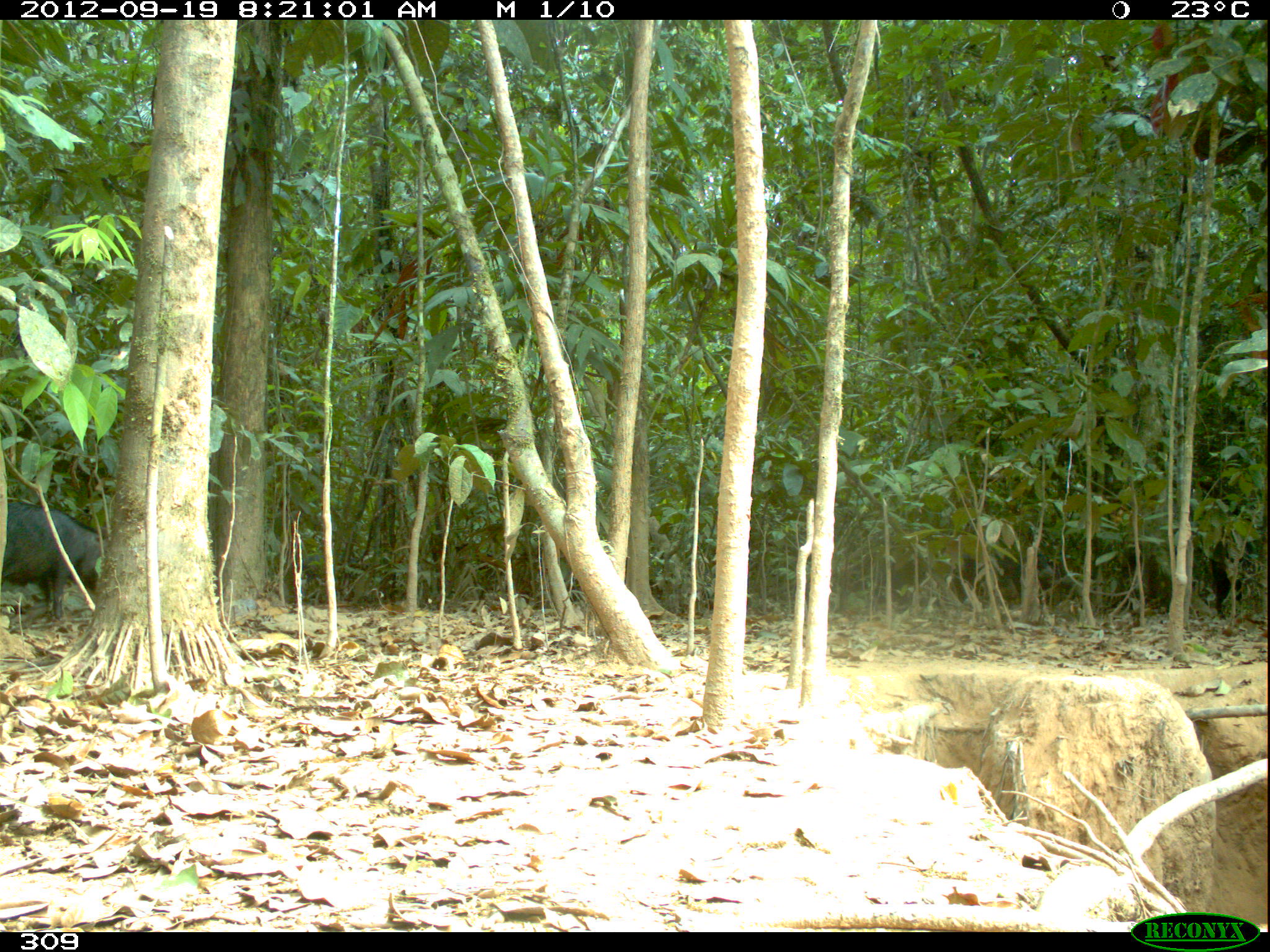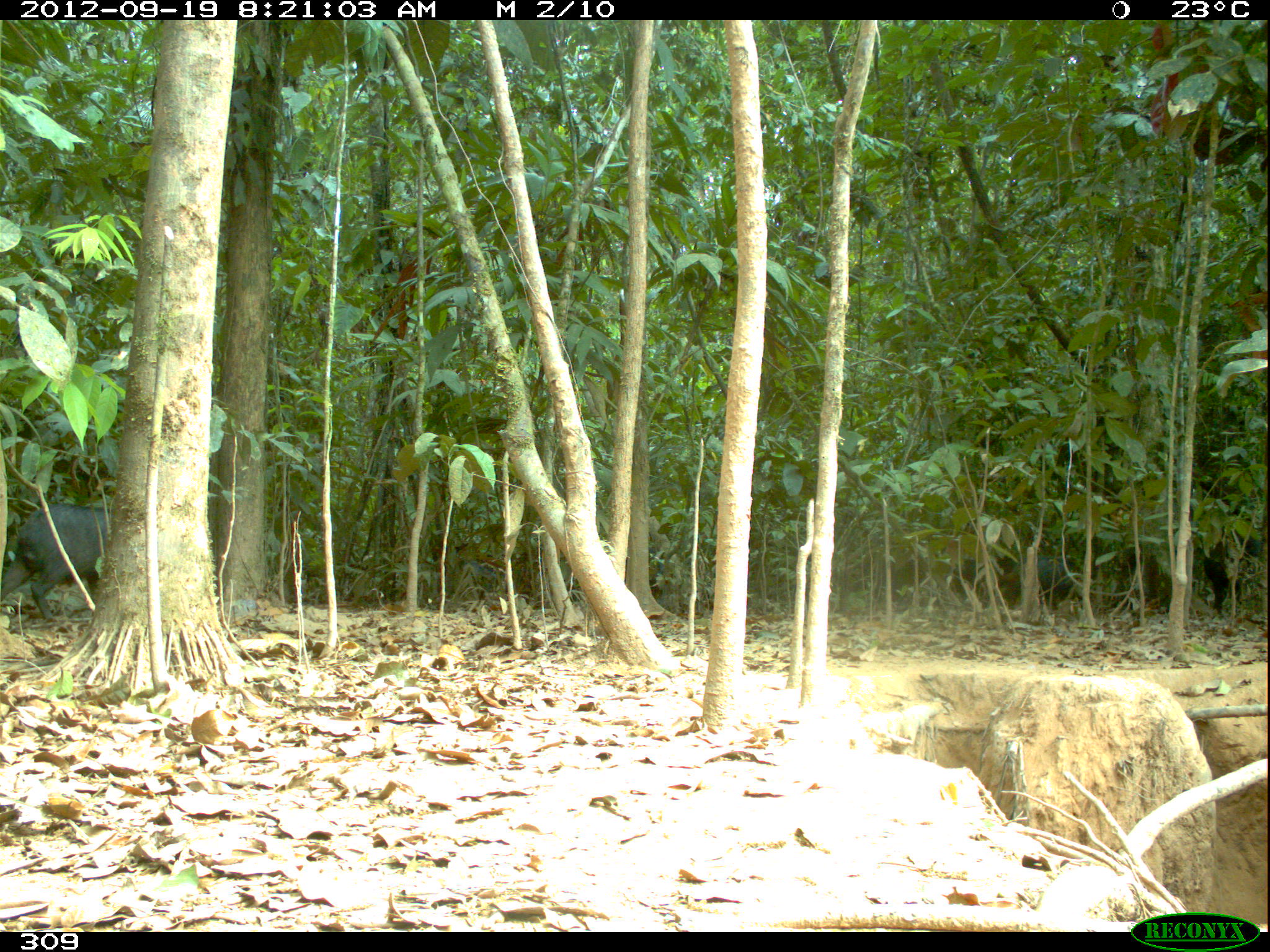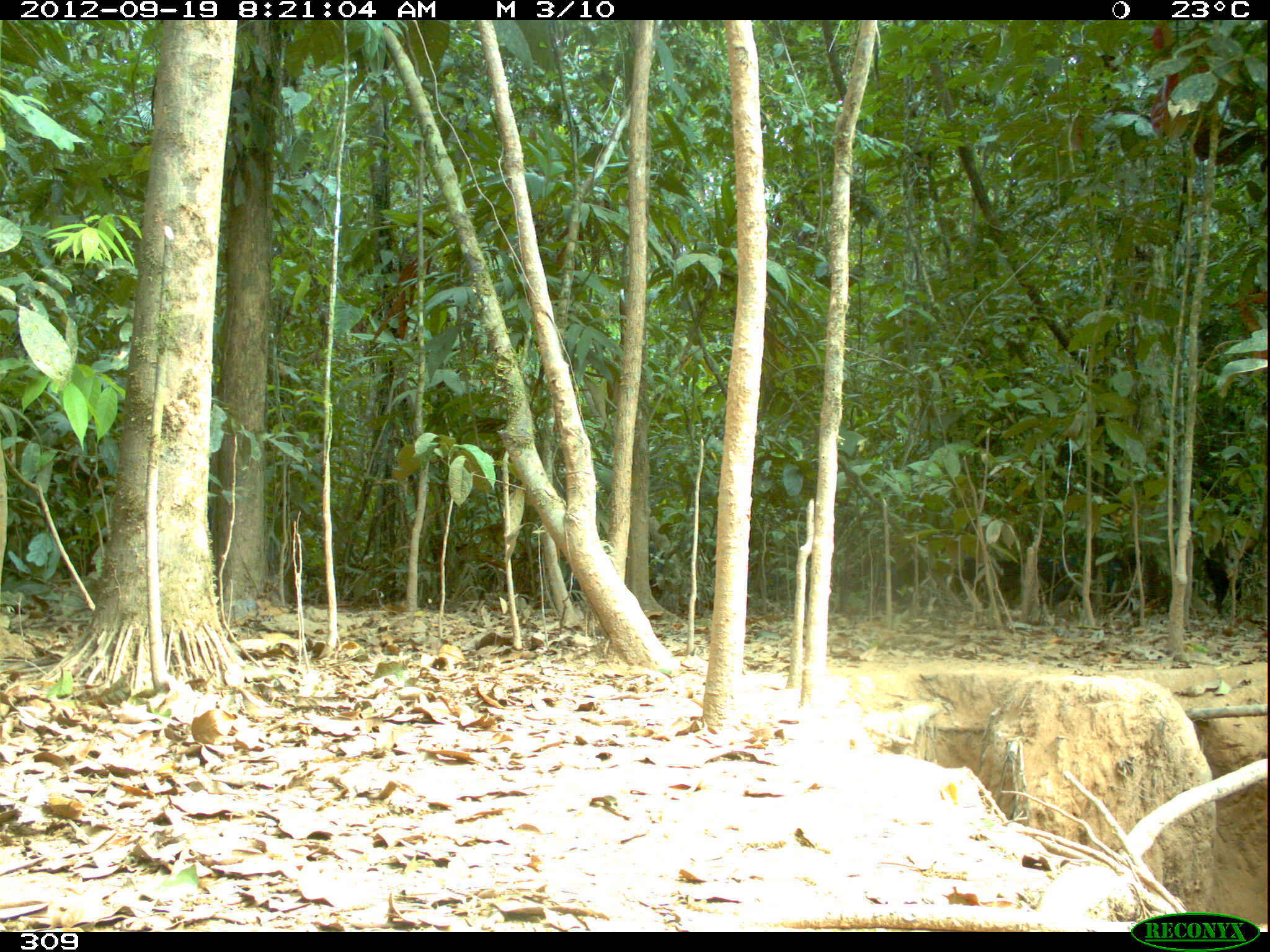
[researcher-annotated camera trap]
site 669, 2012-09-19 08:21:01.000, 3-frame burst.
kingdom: Animalia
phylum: Chordata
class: Mammalia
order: Artiodactyla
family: Tayassuidae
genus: Tayassu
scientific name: Tayassu pecari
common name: white-lipped peccary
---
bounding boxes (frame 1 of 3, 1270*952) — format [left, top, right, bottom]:
tayassu pecari: [0, 493, 107, 618]; [948, 523, 1055, 601]; [567, 578, 673, 603]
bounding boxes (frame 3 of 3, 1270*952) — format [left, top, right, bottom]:
tayassu pecari: [206, 491, 290, 601]; [563, 544, 665, 603]; [1035, 552, 1132, 611]; [948, 557, 1021, 607]